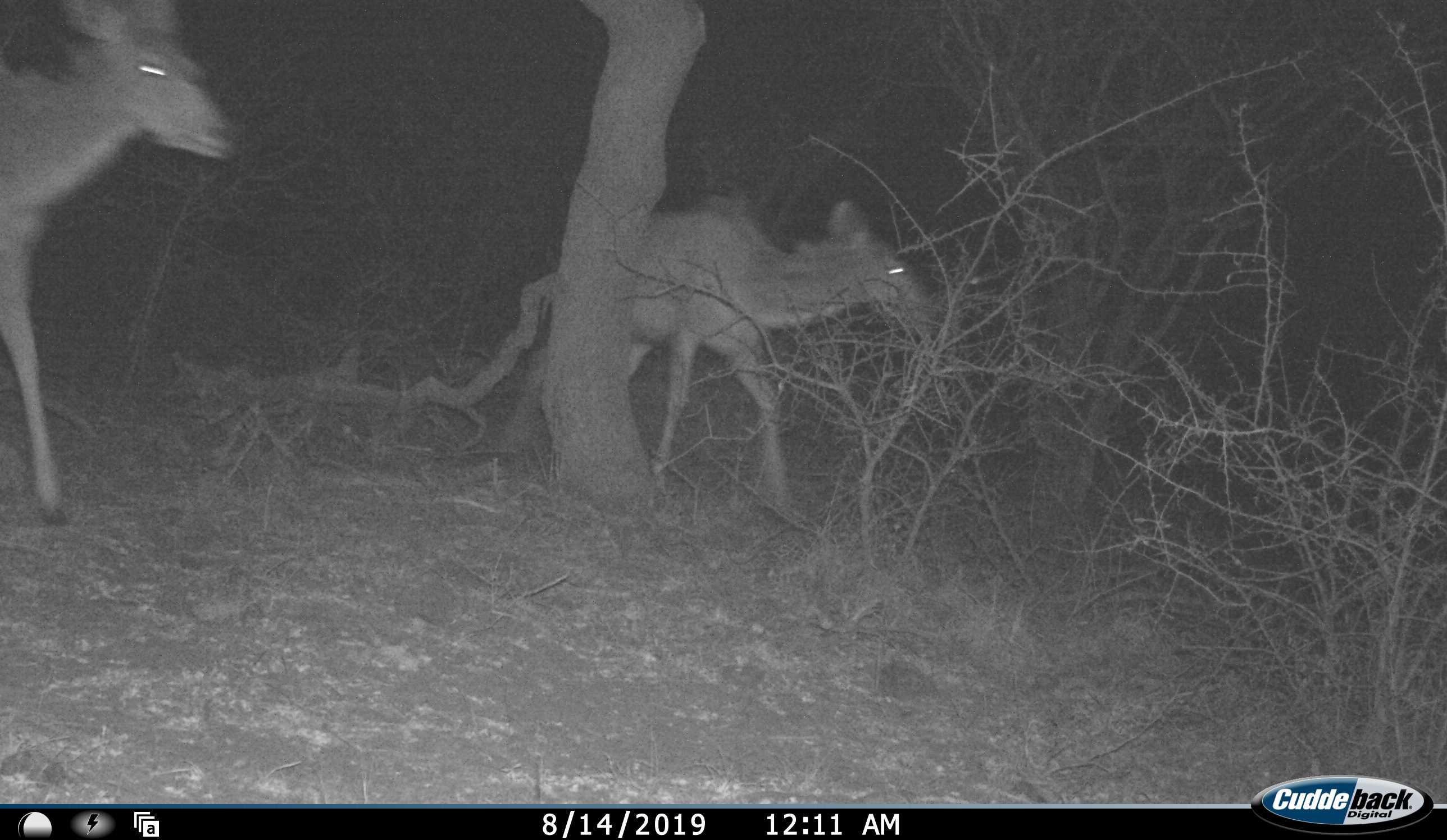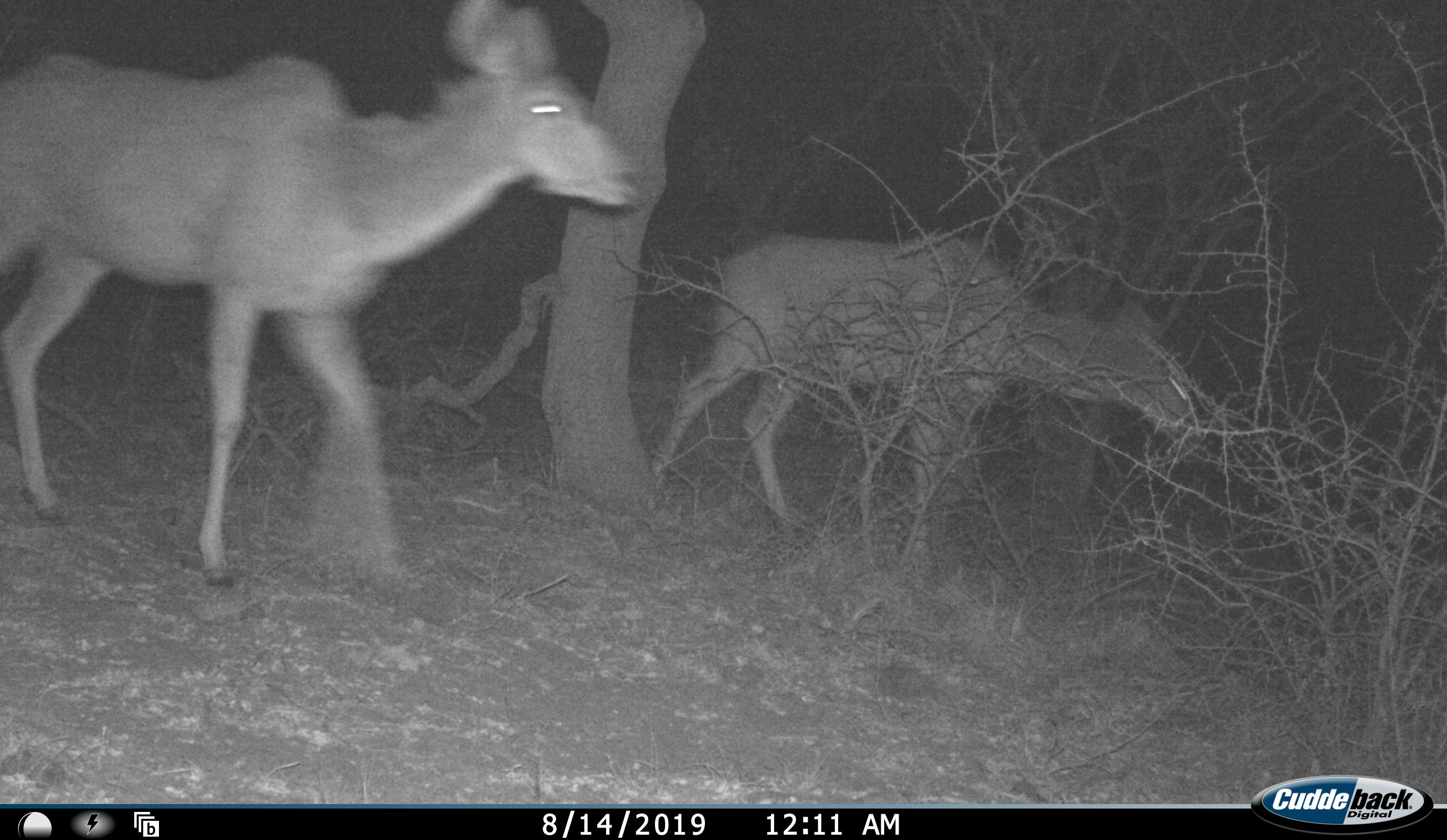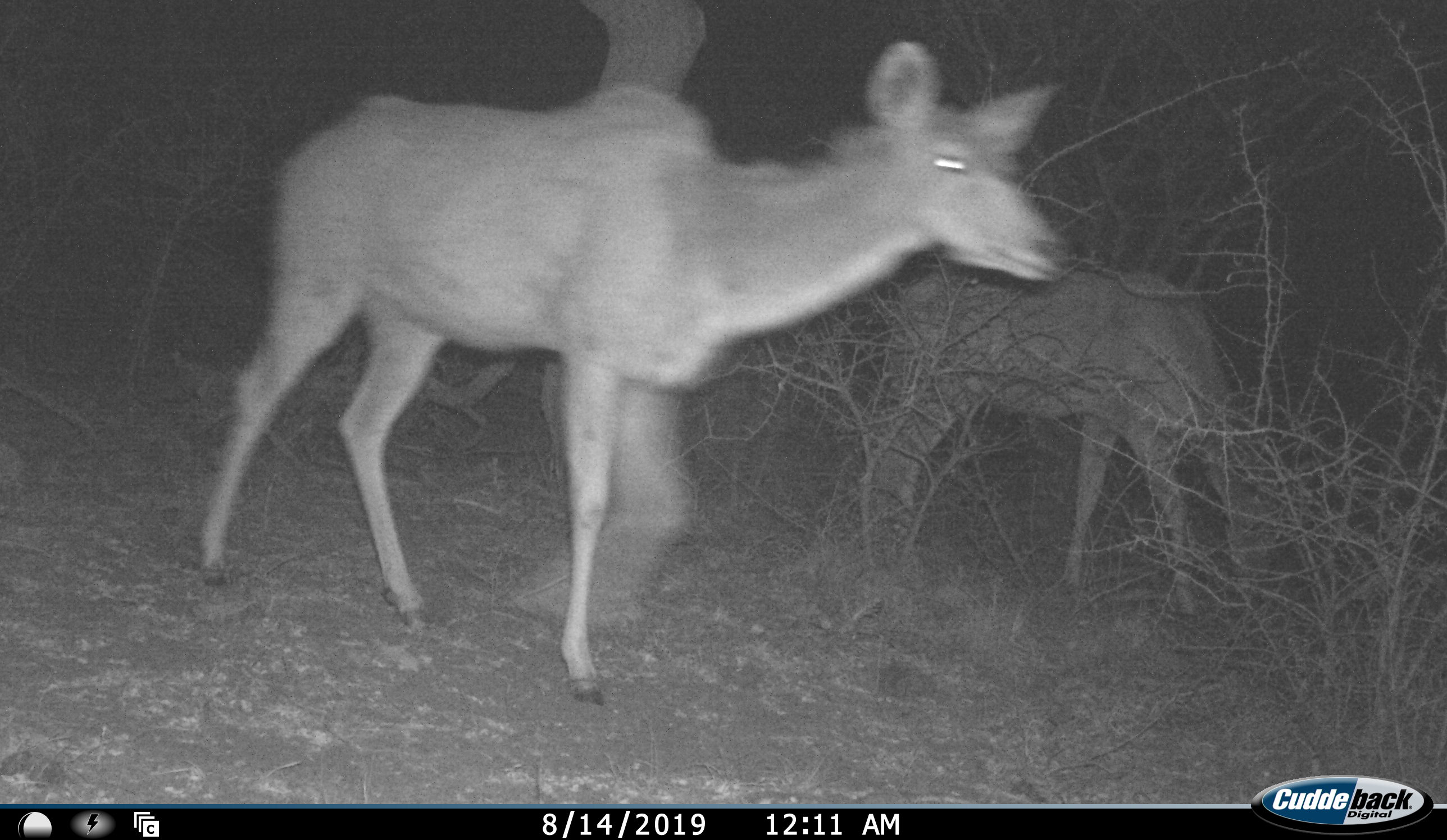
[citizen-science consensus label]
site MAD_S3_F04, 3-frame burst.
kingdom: Animalia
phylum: Chordata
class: Mammalia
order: Artiodactyla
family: Bovidae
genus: Tragelaphus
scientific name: Tragelaphus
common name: kudu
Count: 2.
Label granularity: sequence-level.